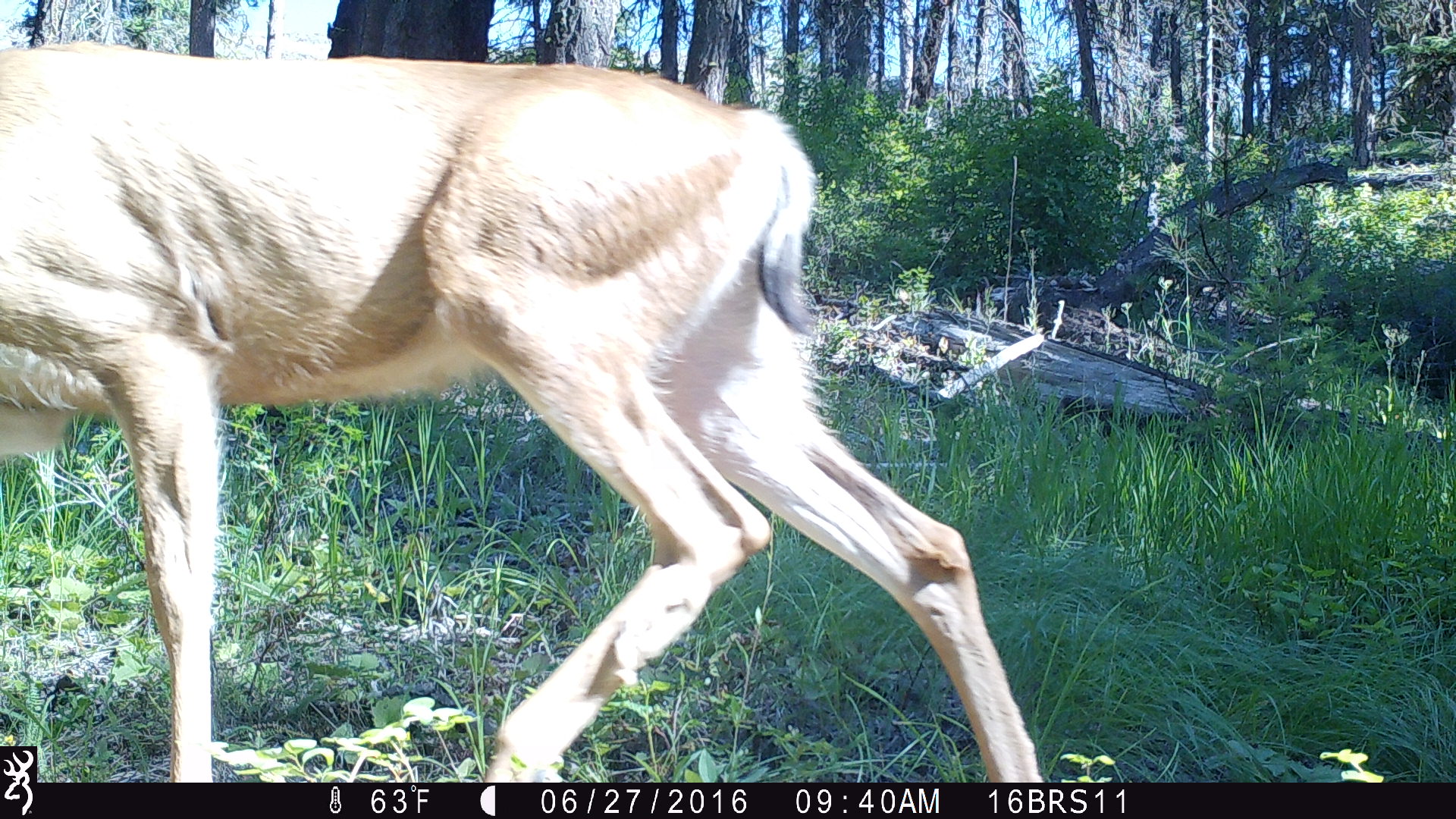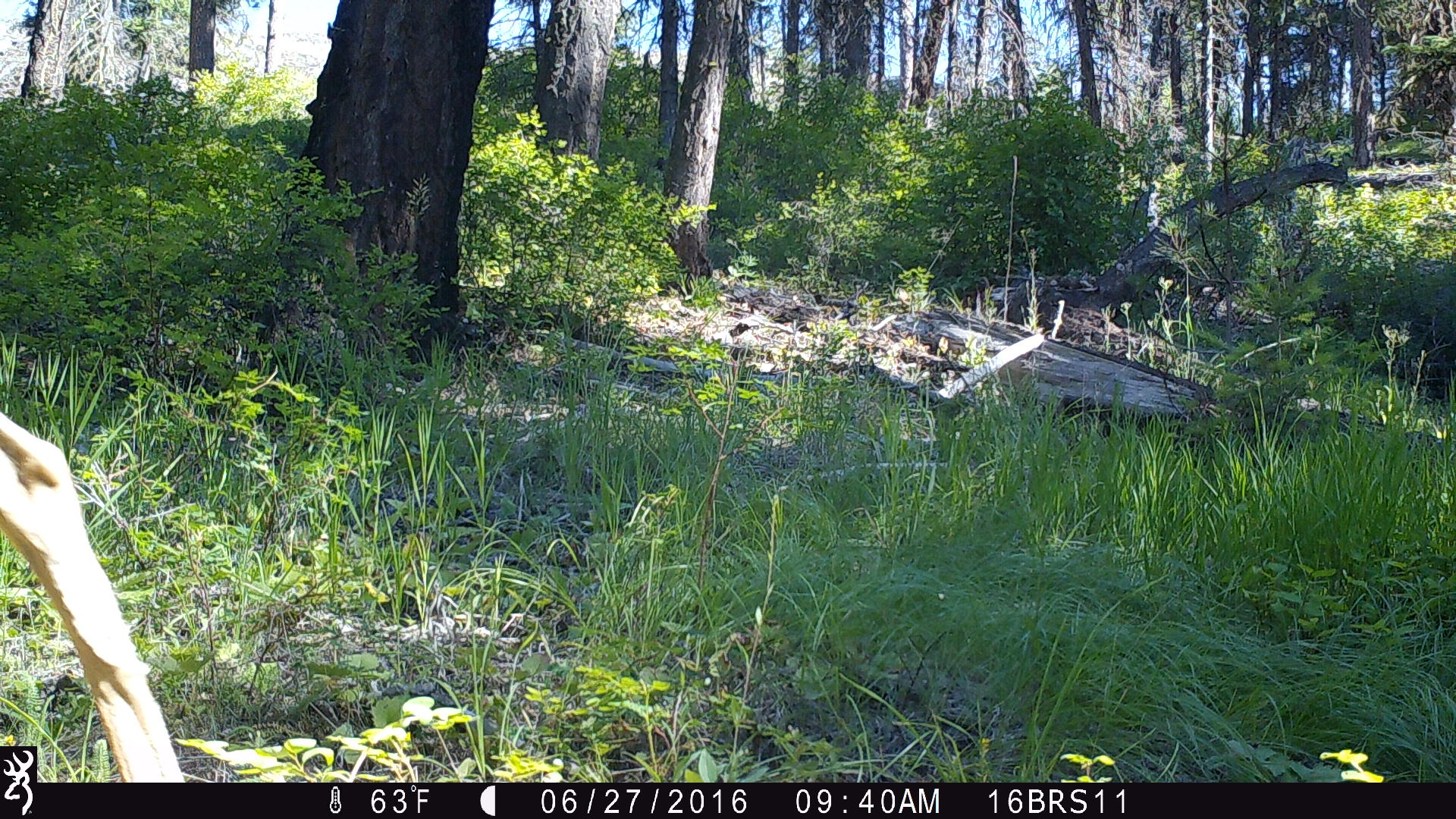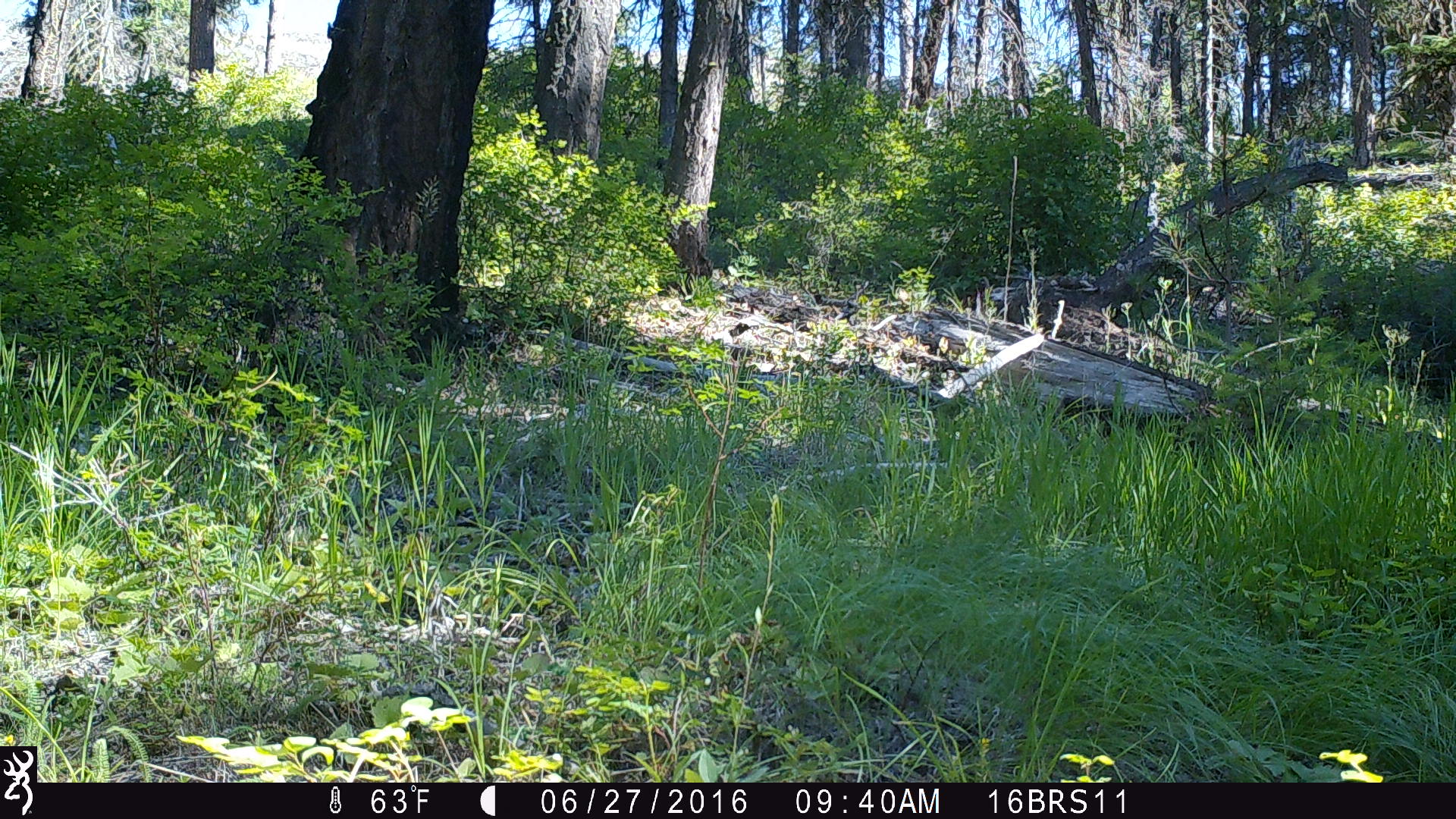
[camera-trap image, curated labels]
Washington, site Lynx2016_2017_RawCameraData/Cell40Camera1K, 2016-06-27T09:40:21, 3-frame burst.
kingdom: Animalia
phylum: Chordata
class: Mammalia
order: Artiodactyla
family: Cervidae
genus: Odocoileus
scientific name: Odocoileus hemionus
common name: mule deer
Odocoileus hemionus (mule deer). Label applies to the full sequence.